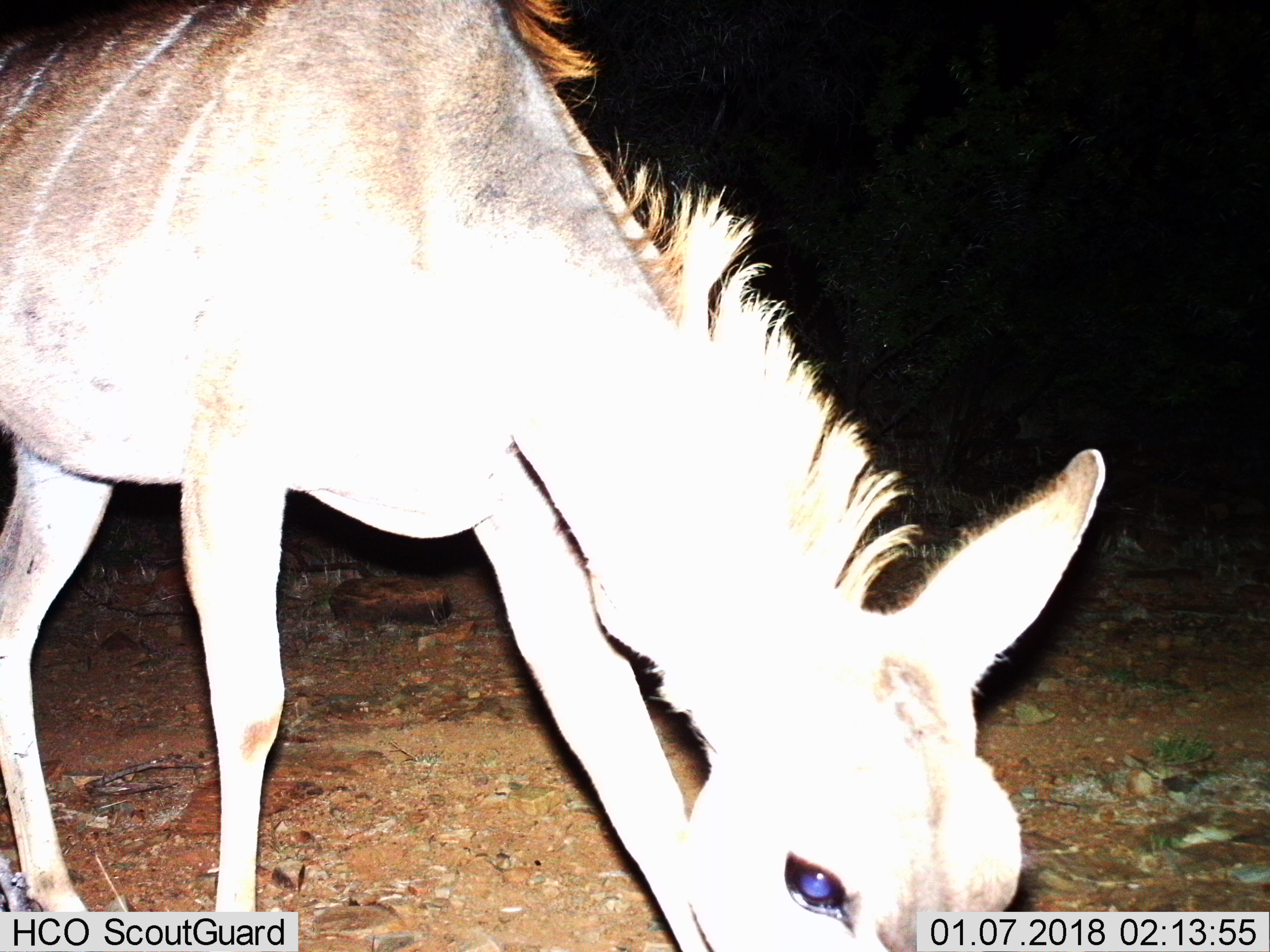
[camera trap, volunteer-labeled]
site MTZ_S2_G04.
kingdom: Animalia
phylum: Chordata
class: Mammalia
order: Artiodactyla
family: Bovidae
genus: Tragelaphus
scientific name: Tragelaphus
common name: kudu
Kudu (Tragelaphus), count 1. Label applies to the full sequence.